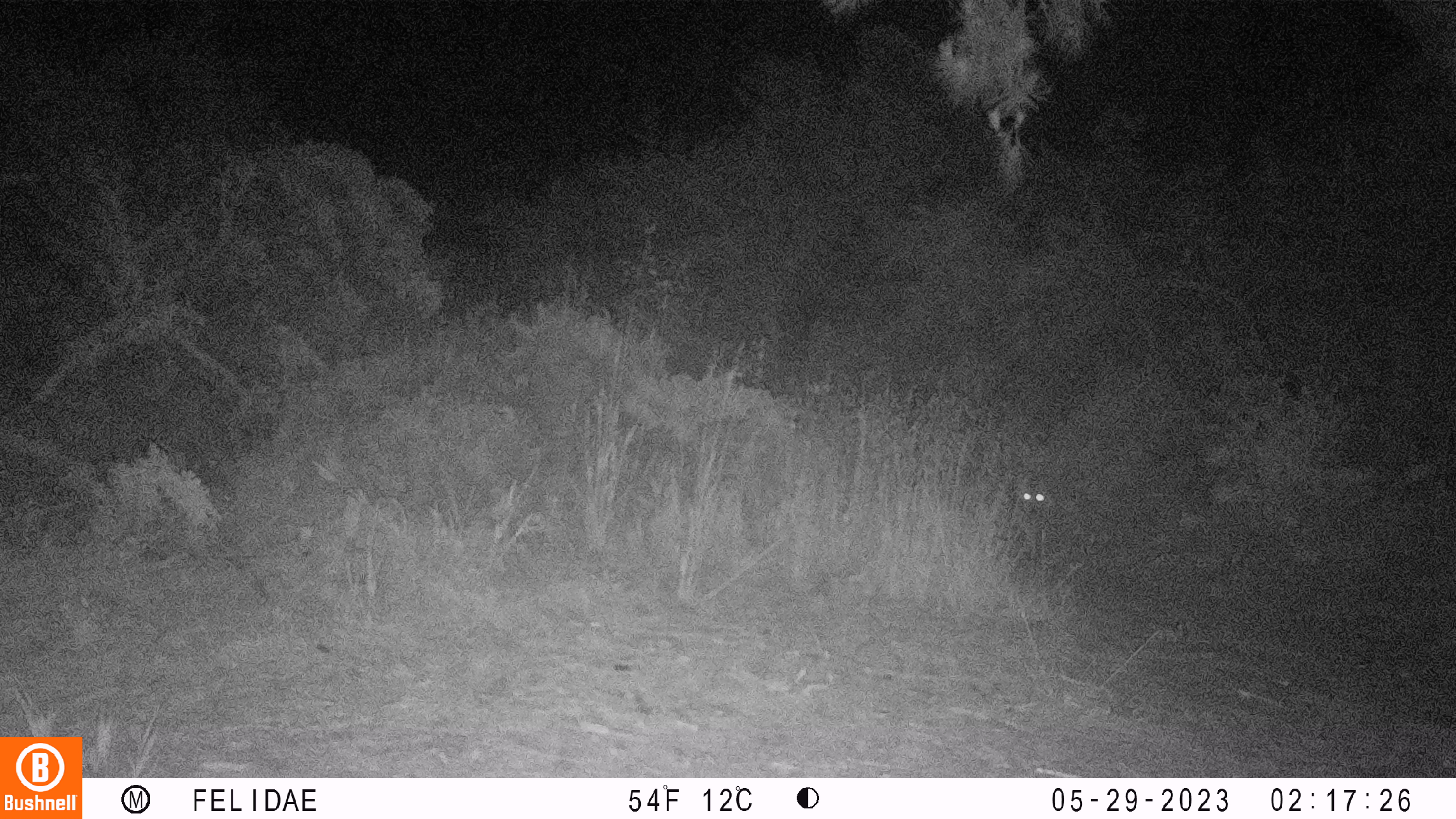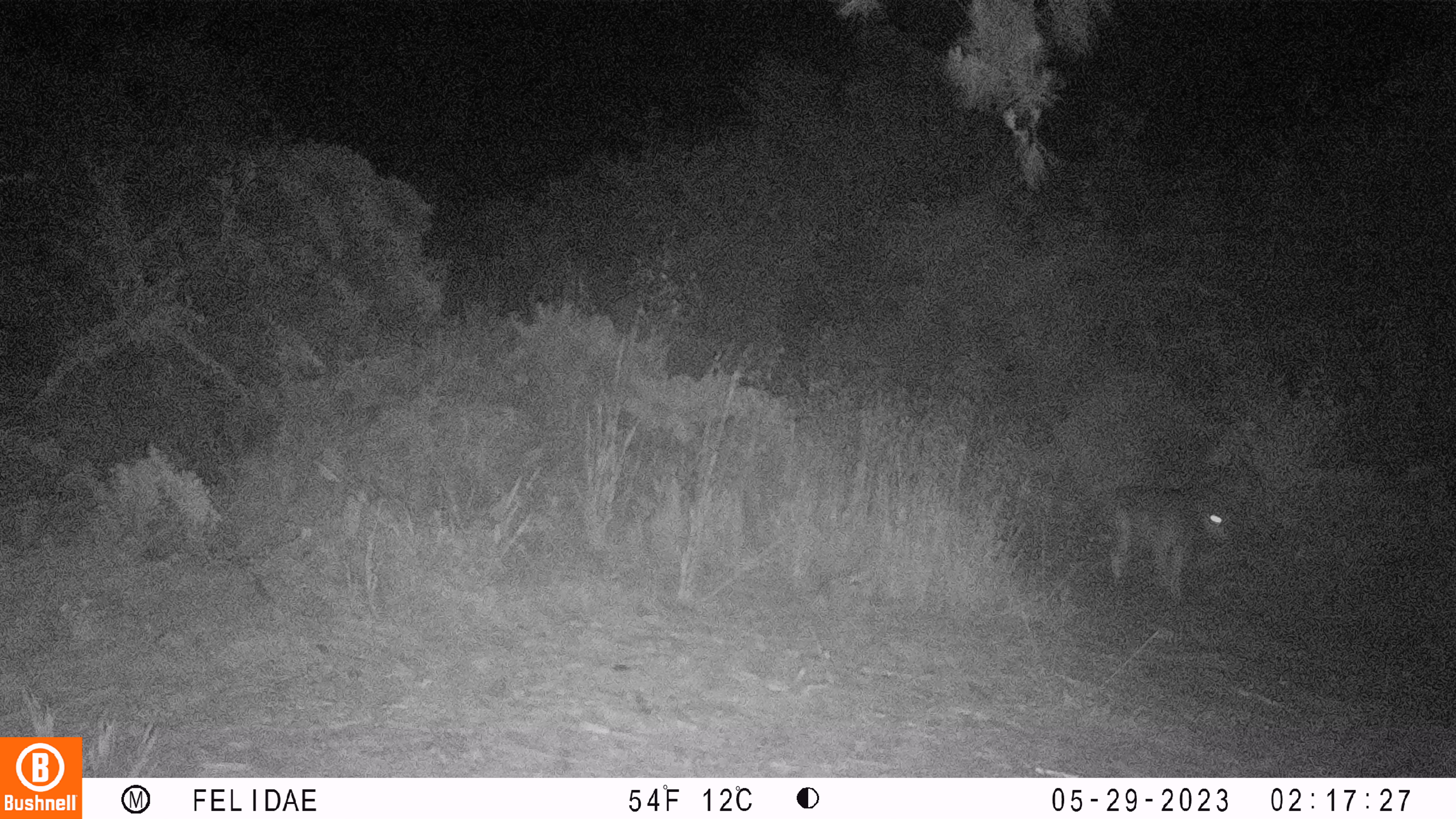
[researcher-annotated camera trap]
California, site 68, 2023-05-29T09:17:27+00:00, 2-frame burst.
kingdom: Animalia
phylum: Chordata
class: Mammalia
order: Carnivora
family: Canidae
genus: Canis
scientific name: Canis latrans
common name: coyote